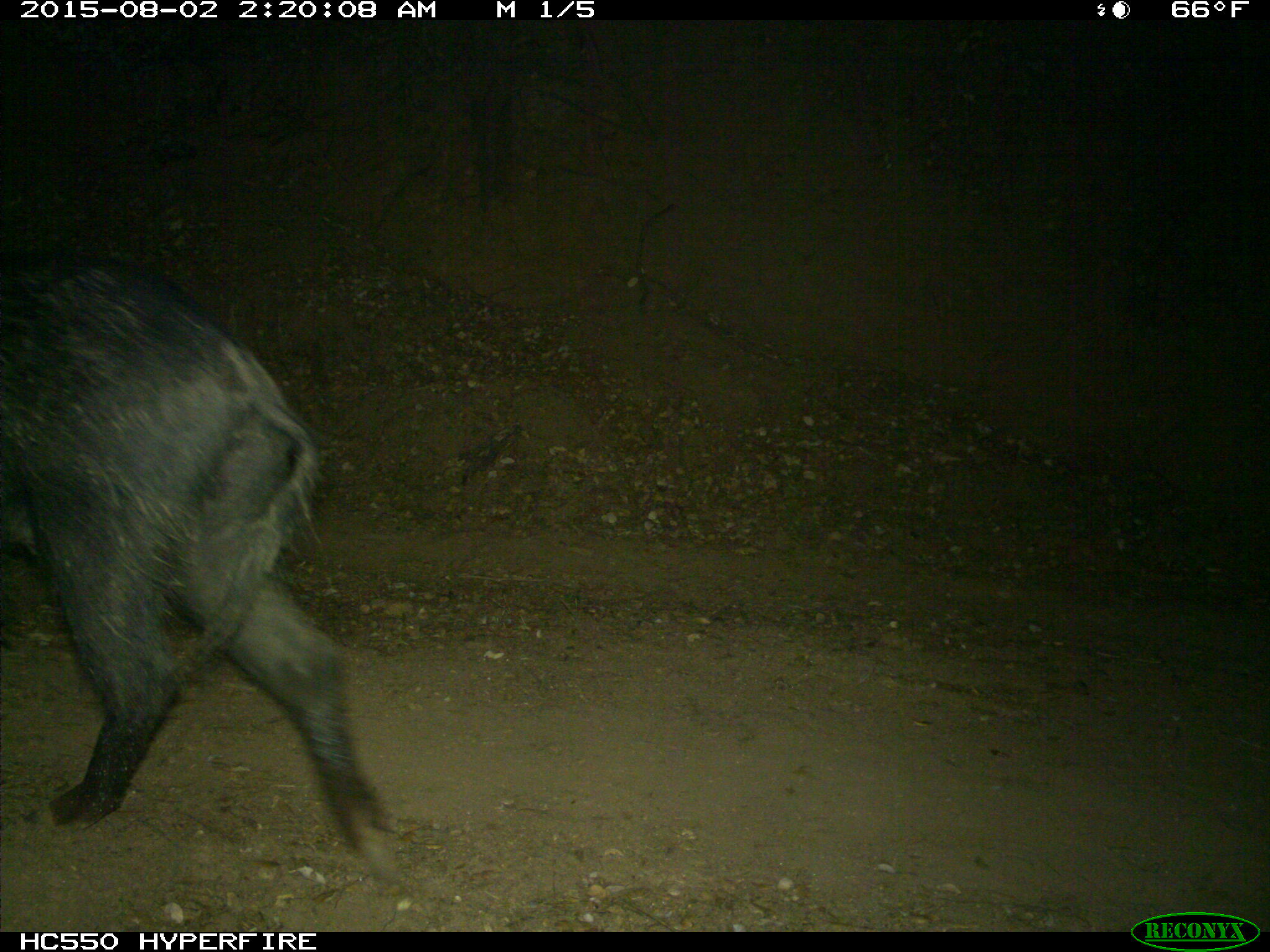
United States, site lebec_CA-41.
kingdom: Animalia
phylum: Chordata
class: Mammalia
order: Artiodactyla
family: Suidae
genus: Sus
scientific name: Sus scrofa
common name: wild boar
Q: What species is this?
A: Sus scrofa (wild boar).